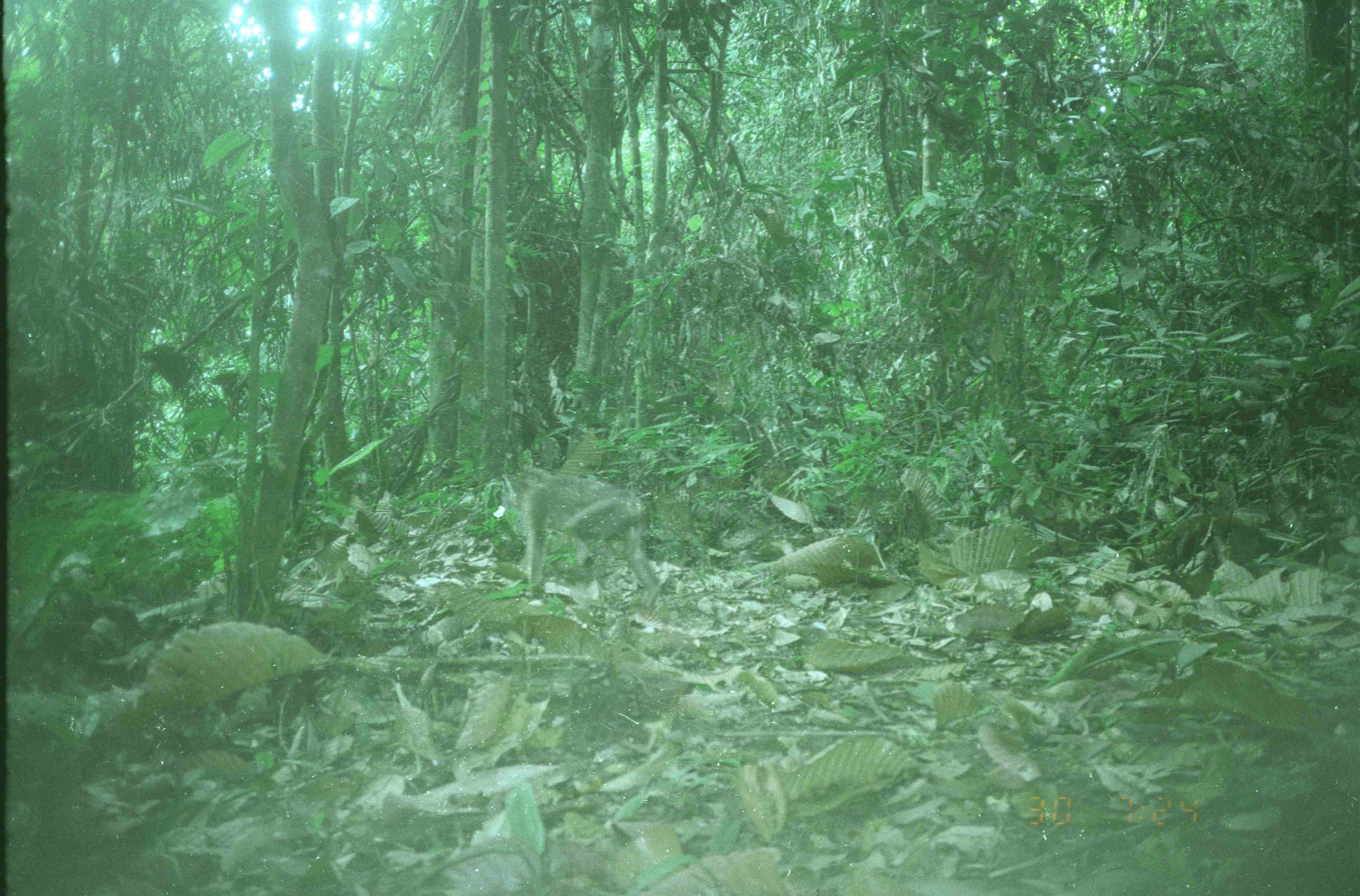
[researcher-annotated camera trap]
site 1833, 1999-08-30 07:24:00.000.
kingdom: Animalia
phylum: Chordata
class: Mammalia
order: Primates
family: Cercopithecidae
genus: Macaca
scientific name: Macaca nemestrina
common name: southern pig-tailed macaque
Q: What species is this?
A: Macaca nemestrina (southern pig-tailed macaque).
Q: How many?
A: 1.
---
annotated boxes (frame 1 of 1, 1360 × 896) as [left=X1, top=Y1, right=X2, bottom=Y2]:
macaca nemestrina: [left=499, top=465, right=664, bottom=611]